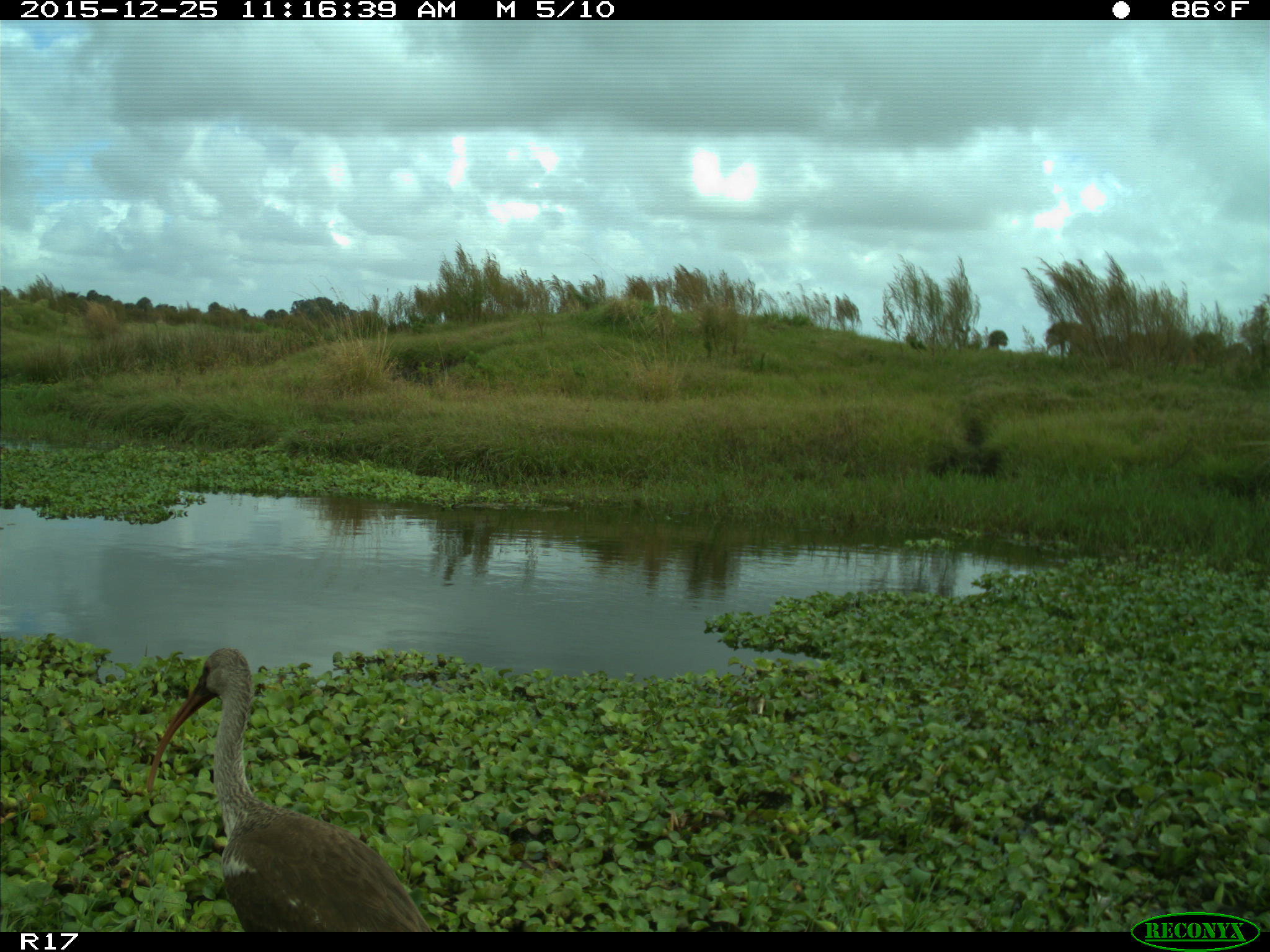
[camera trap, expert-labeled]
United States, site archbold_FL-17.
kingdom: Animalia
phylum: Chordata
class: Aves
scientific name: Aves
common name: birds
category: unidentified bird